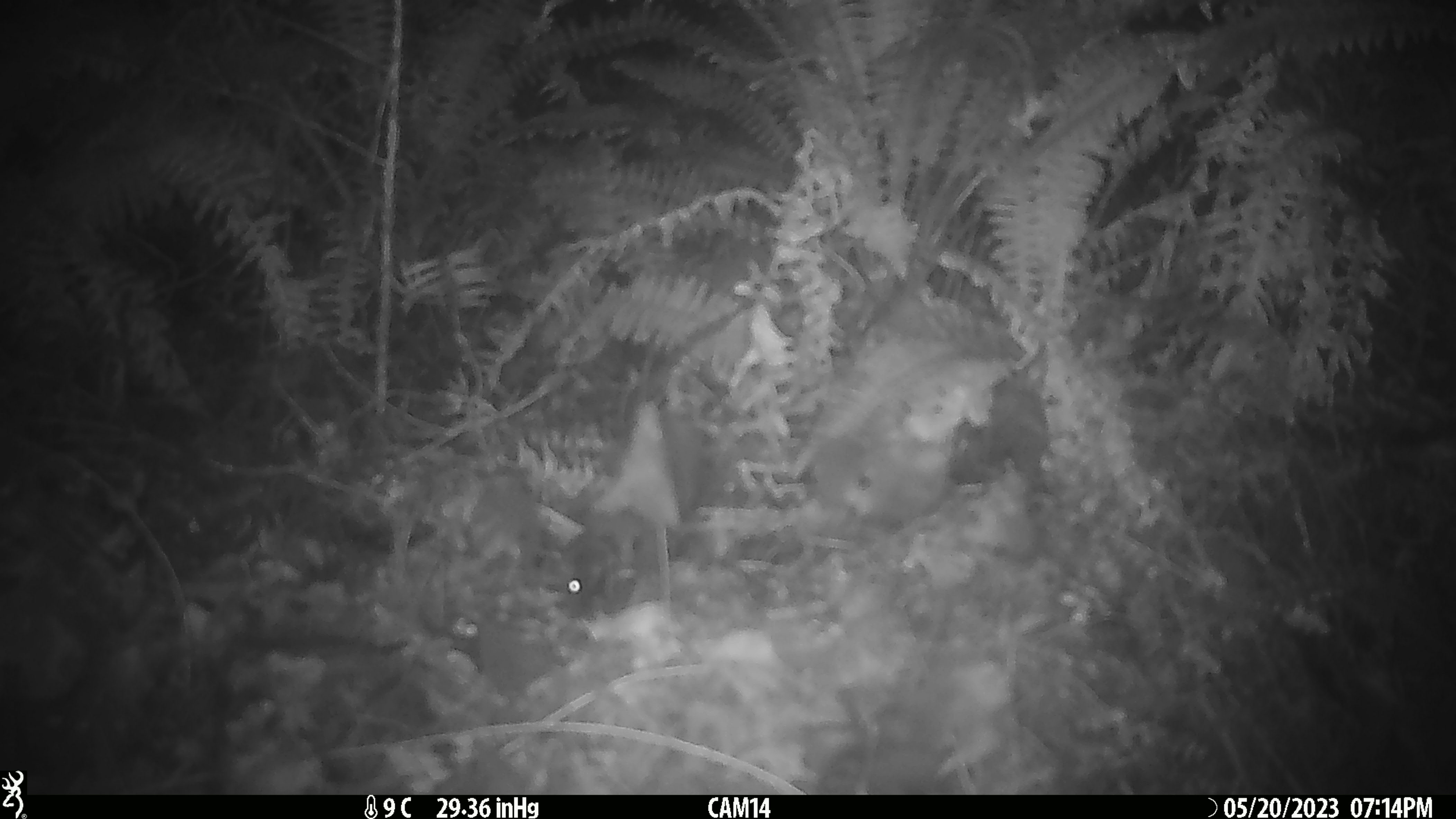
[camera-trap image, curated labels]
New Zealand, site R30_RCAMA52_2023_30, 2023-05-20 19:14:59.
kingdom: Animalia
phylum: Chordata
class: Mammalia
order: Rodentia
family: Muridae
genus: Mus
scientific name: Mus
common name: mouse